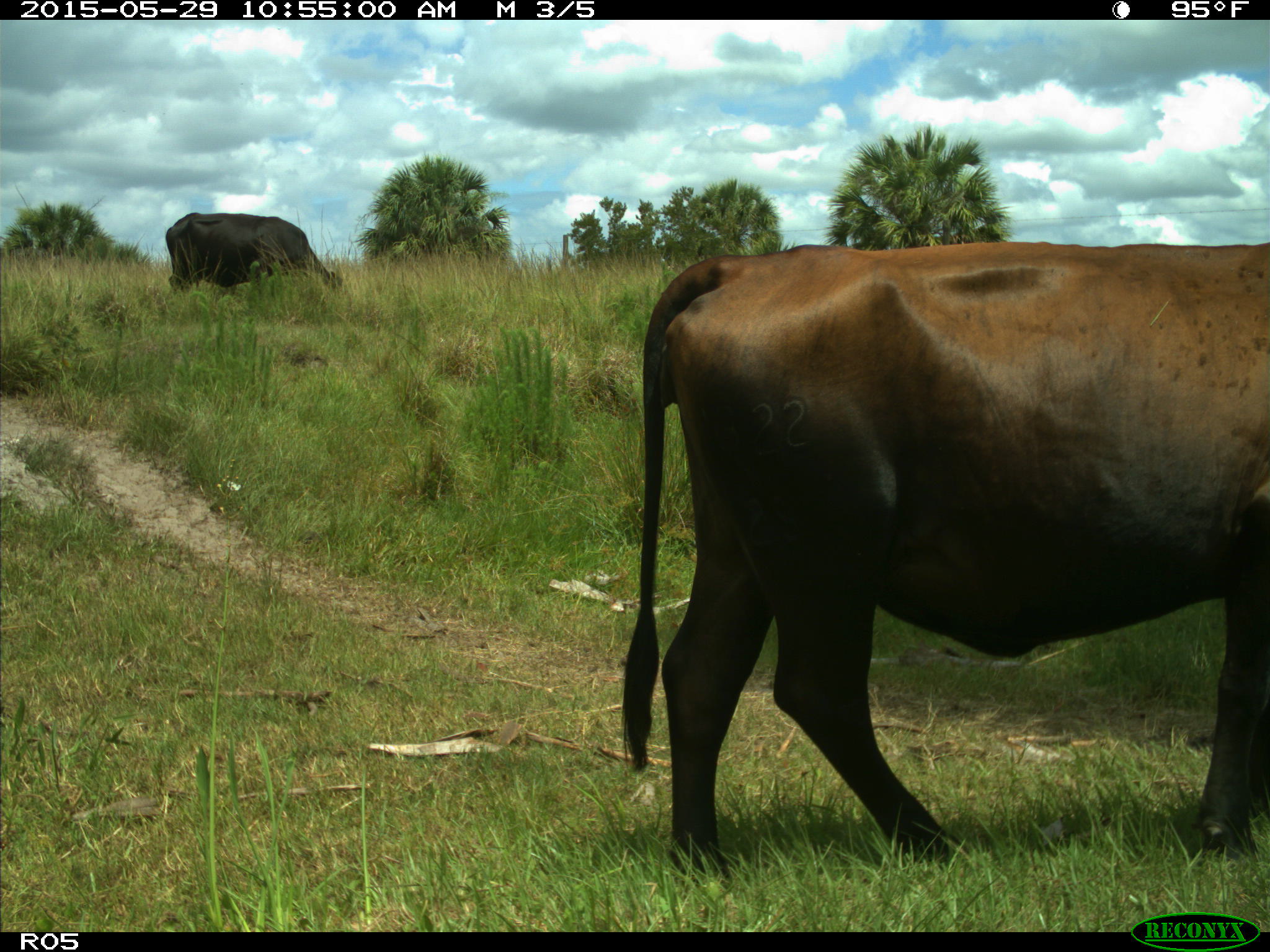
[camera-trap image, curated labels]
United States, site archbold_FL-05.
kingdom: Animalia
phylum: Chordata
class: Mammalia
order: Artiodactyla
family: Bovidae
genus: Bos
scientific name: Bos taurus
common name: domestic cow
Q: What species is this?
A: Bos taurus (domestic cow).